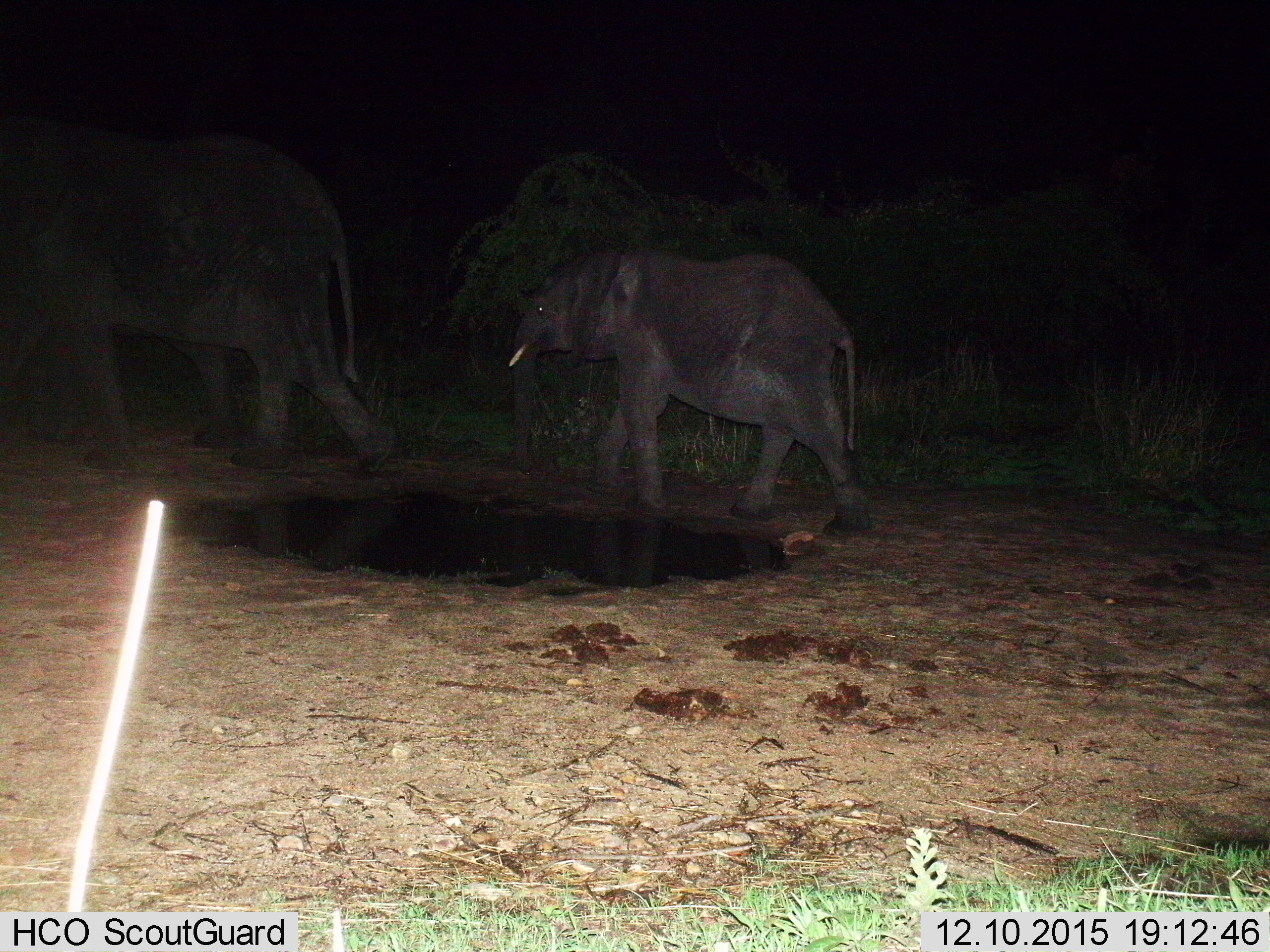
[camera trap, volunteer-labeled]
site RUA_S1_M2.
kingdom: Animalia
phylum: Chordata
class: Mammalia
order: Proboscidea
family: Elephantidae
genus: Loxodonta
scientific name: Loxodonta africana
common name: african bush elephant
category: elephant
Elephant (african bush elephant) (Loxodonta africana), count 2. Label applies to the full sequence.